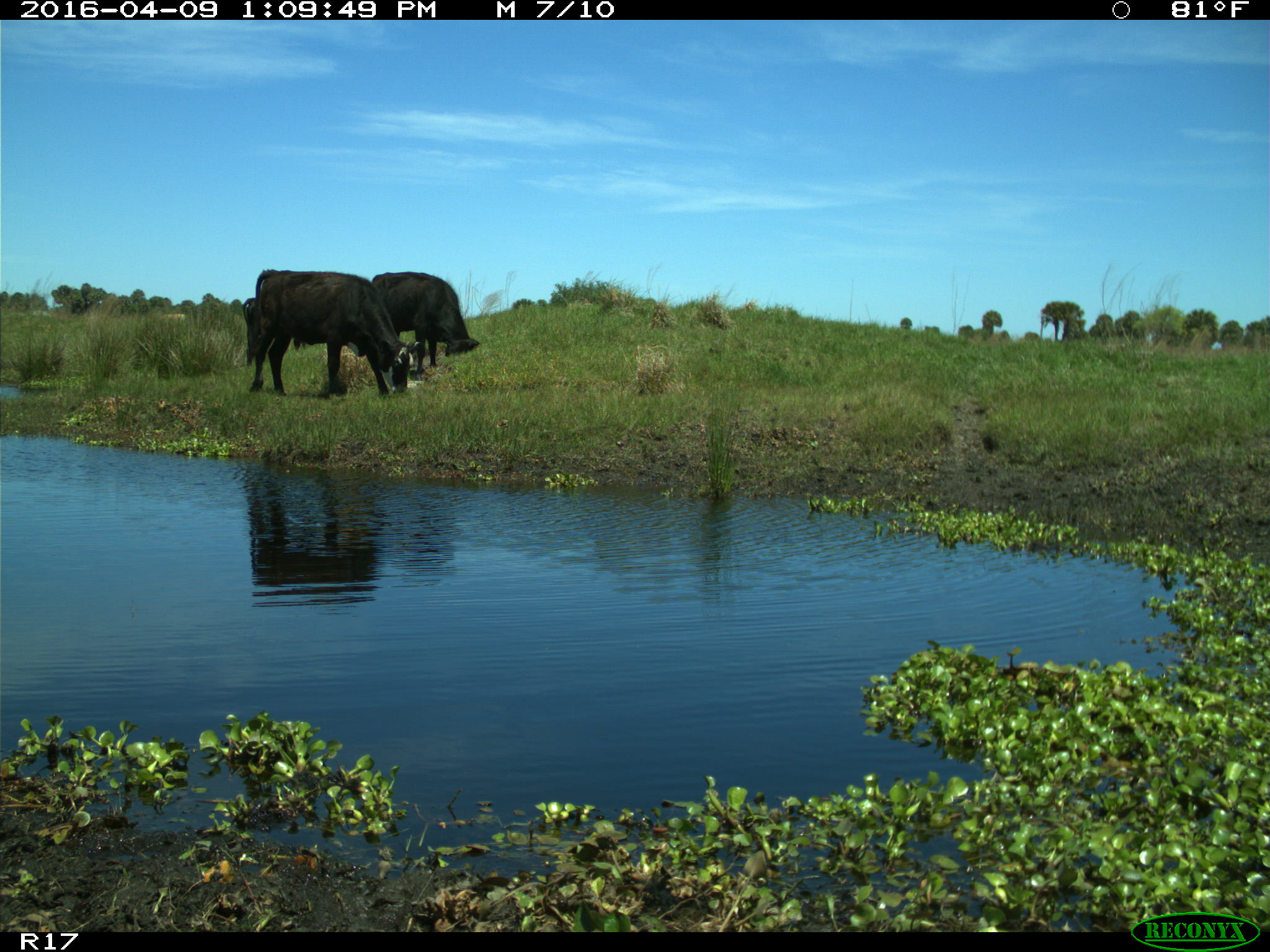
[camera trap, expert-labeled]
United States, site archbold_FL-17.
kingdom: Animalia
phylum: Chordata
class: Mammalia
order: Artiodactyla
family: Bovidae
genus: Bos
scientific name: Bos taurus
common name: domestic cow